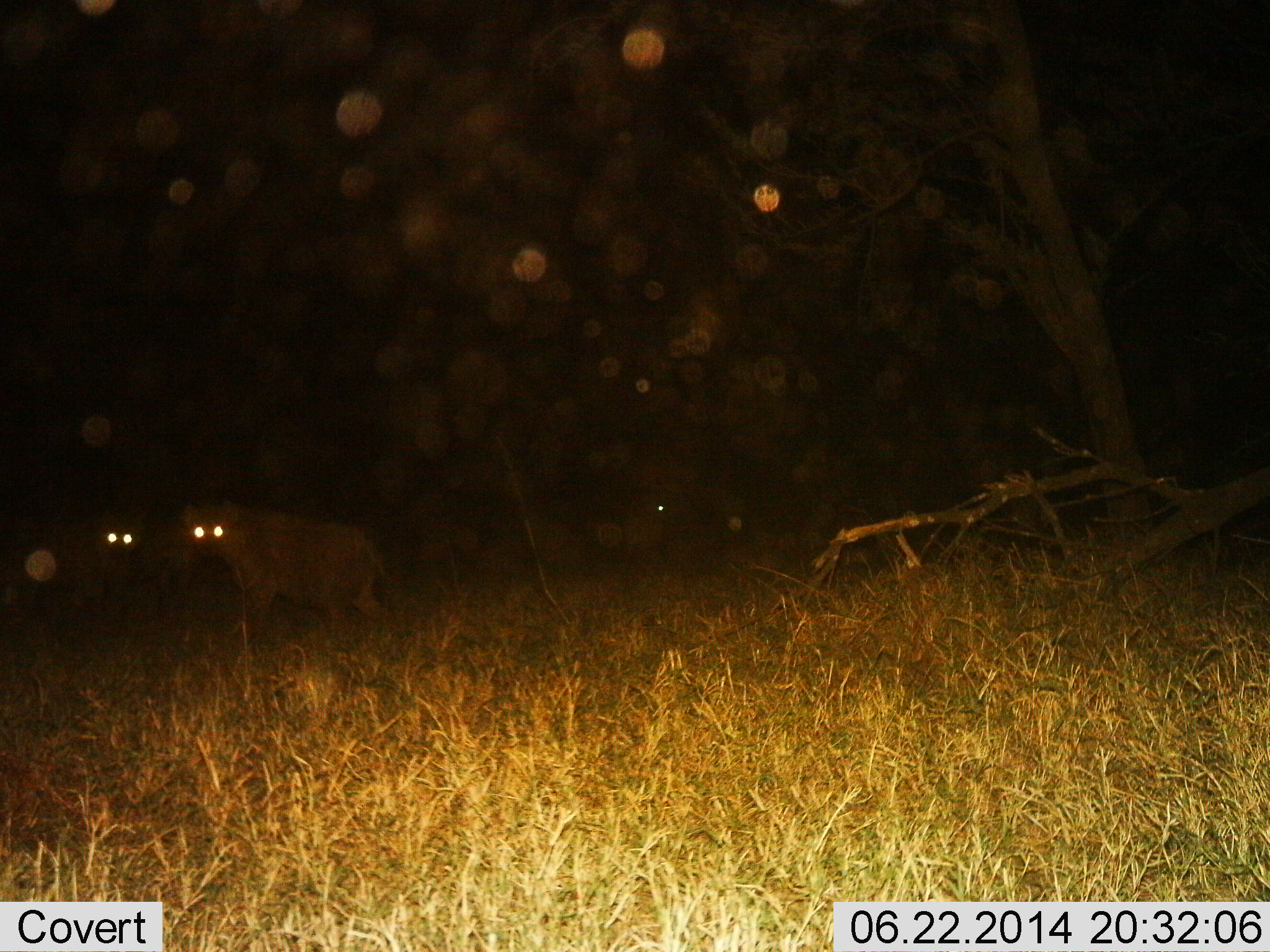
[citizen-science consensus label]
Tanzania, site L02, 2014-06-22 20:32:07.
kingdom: Animalia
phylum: Chordata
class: Mammalia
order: Carnivora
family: Hyaenidae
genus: Crocuta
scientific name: Crocuta crocuta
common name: spotted hyena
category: hyenaspotted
Hyenaspotted (spotted hyena) (Crocuta crocuta), count 2. Behavior (volunteer vote fractions): standing 79%, resting 0%, moving 21%, interacting 5%. Young present (vote fraction): 0%. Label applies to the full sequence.